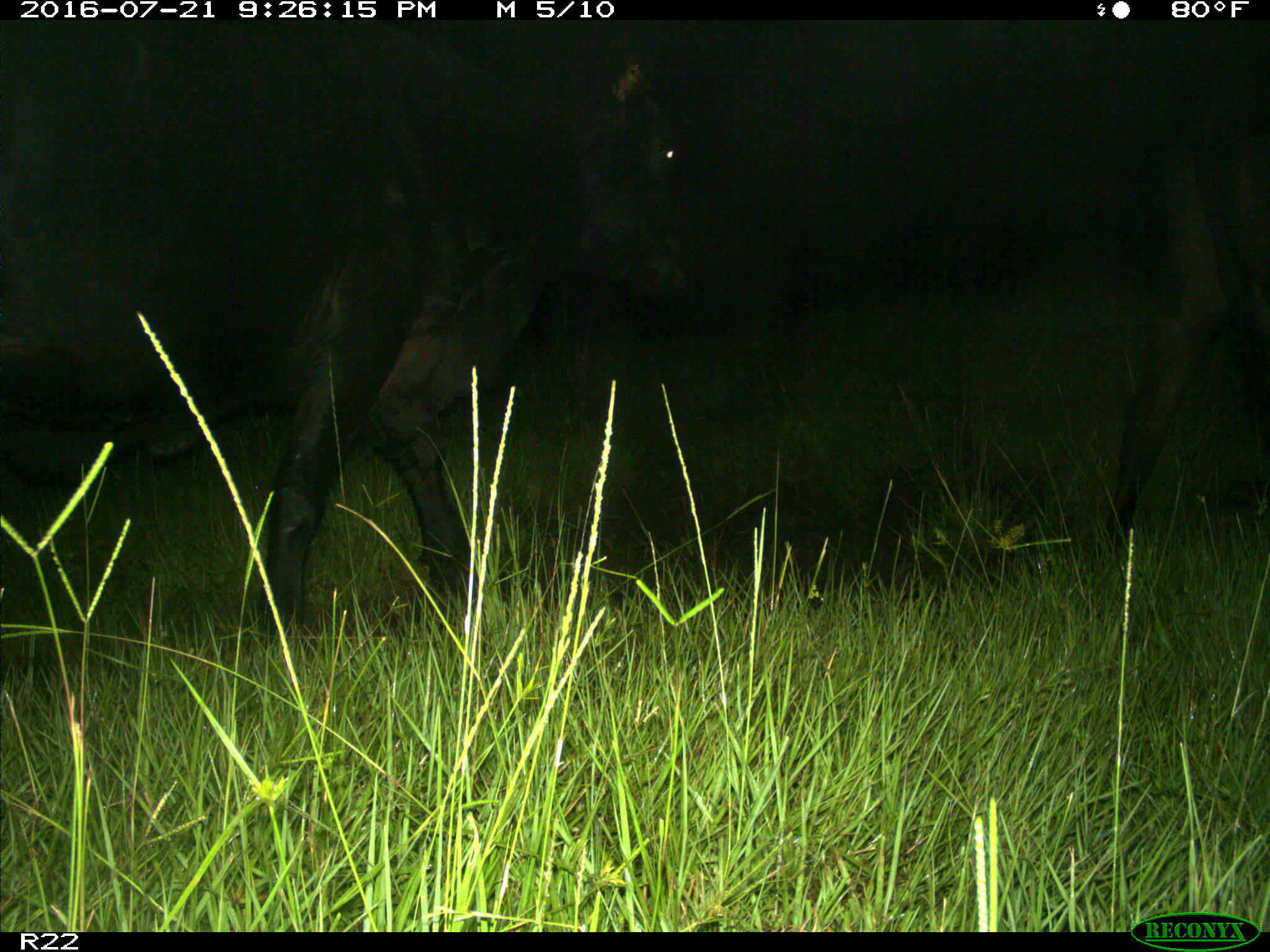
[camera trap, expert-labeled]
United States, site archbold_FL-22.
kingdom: Animalia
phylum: Chordata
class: Mammalia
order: Artiodactyla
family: Bovidae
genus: Bos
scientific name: Bos taurus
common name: domestic cow